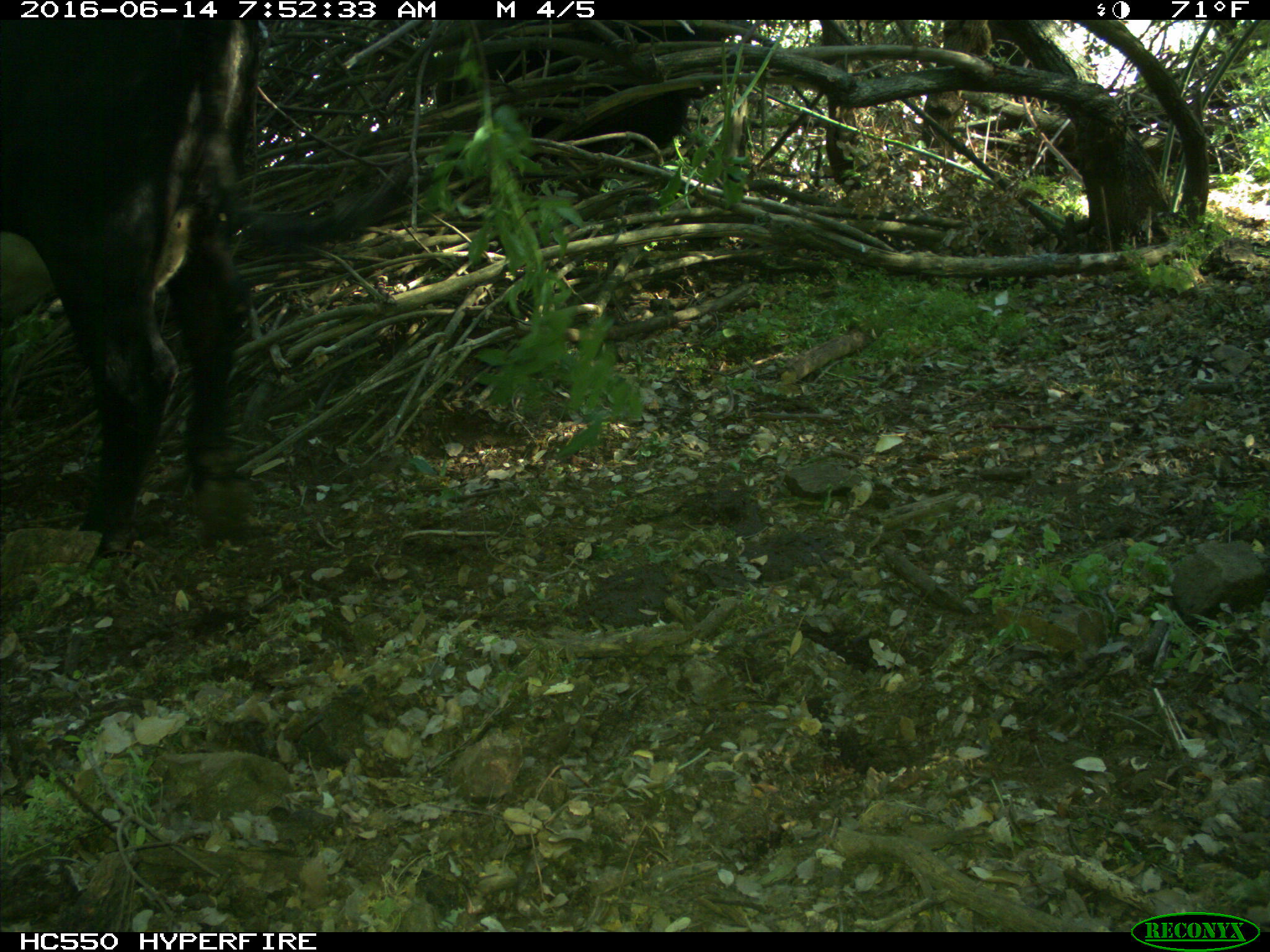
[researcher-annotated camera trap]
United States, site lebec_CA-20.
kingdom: Animalia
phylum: Chordata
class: Mammalia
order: Artiodactyla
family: Bovidae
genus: Bos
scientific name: Bos taurus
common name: domestic cow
Bos taurus (domestic cow).